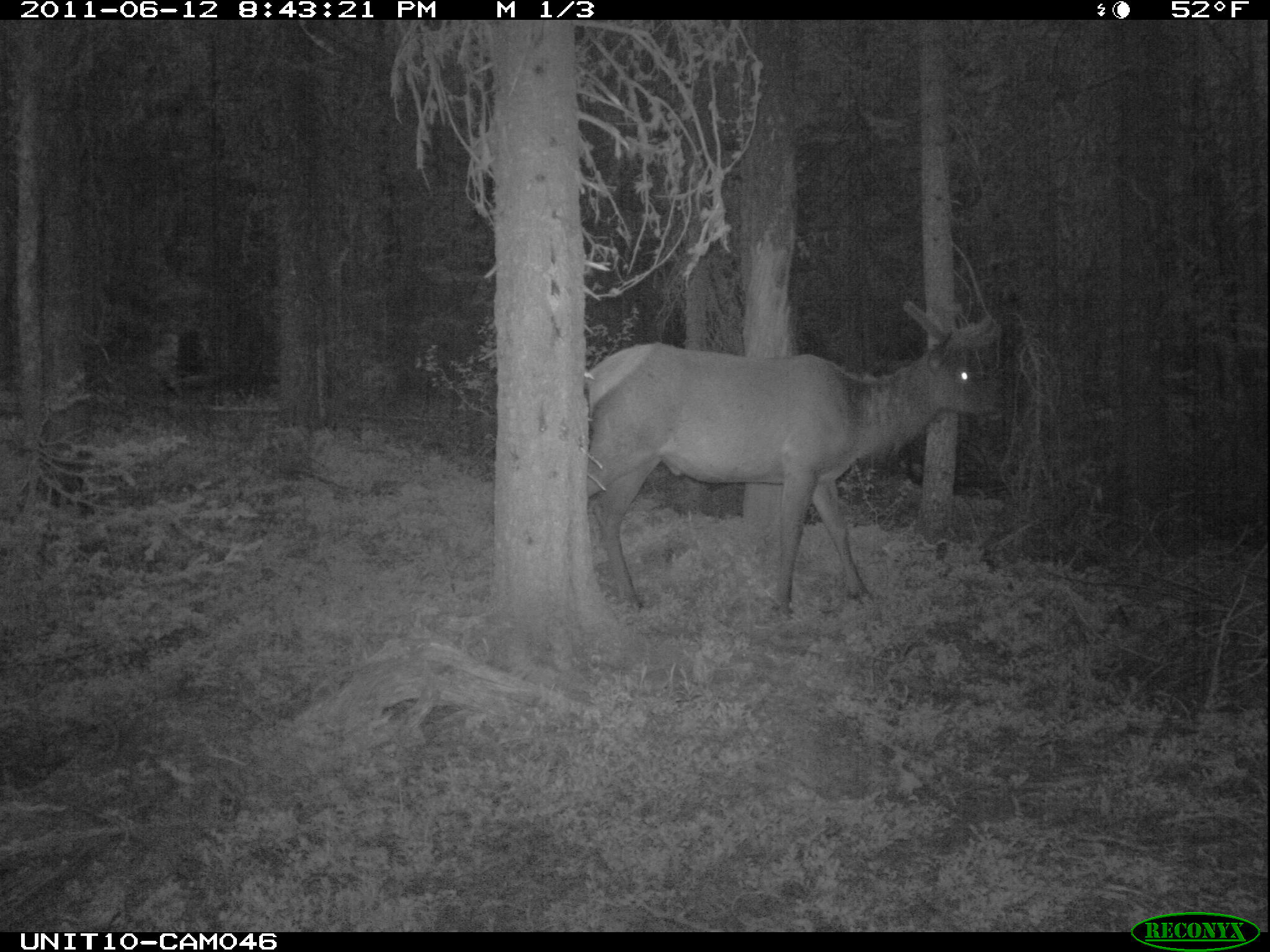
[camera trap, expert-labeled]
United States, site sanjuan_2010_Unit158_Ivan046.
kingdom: Animalia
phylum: Chordata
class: Mammalia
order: Artiodactyla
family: Cervidae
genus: Cervus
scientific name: Cervus elaphus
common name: red deer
Cervus elaphus (red deer).